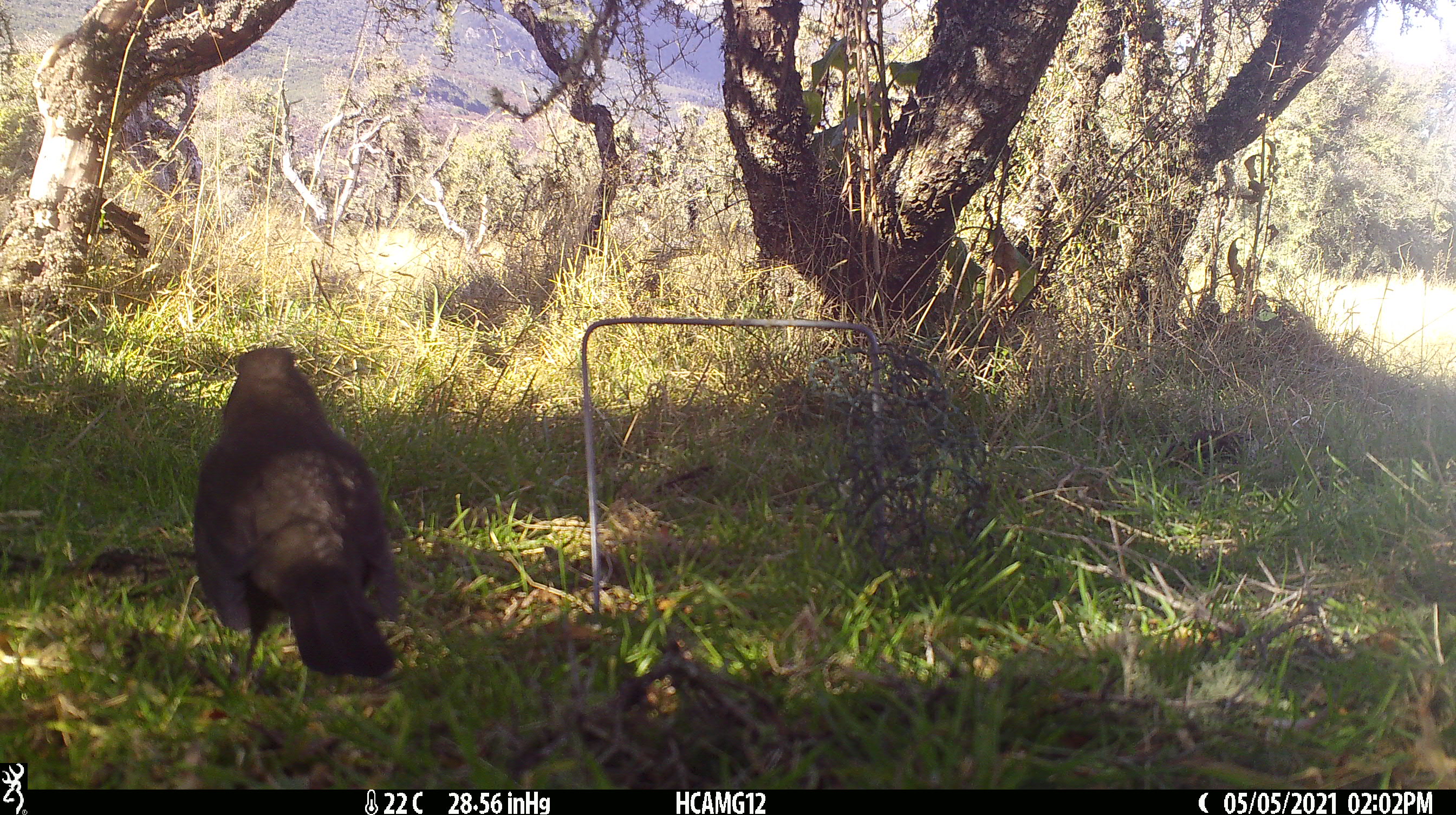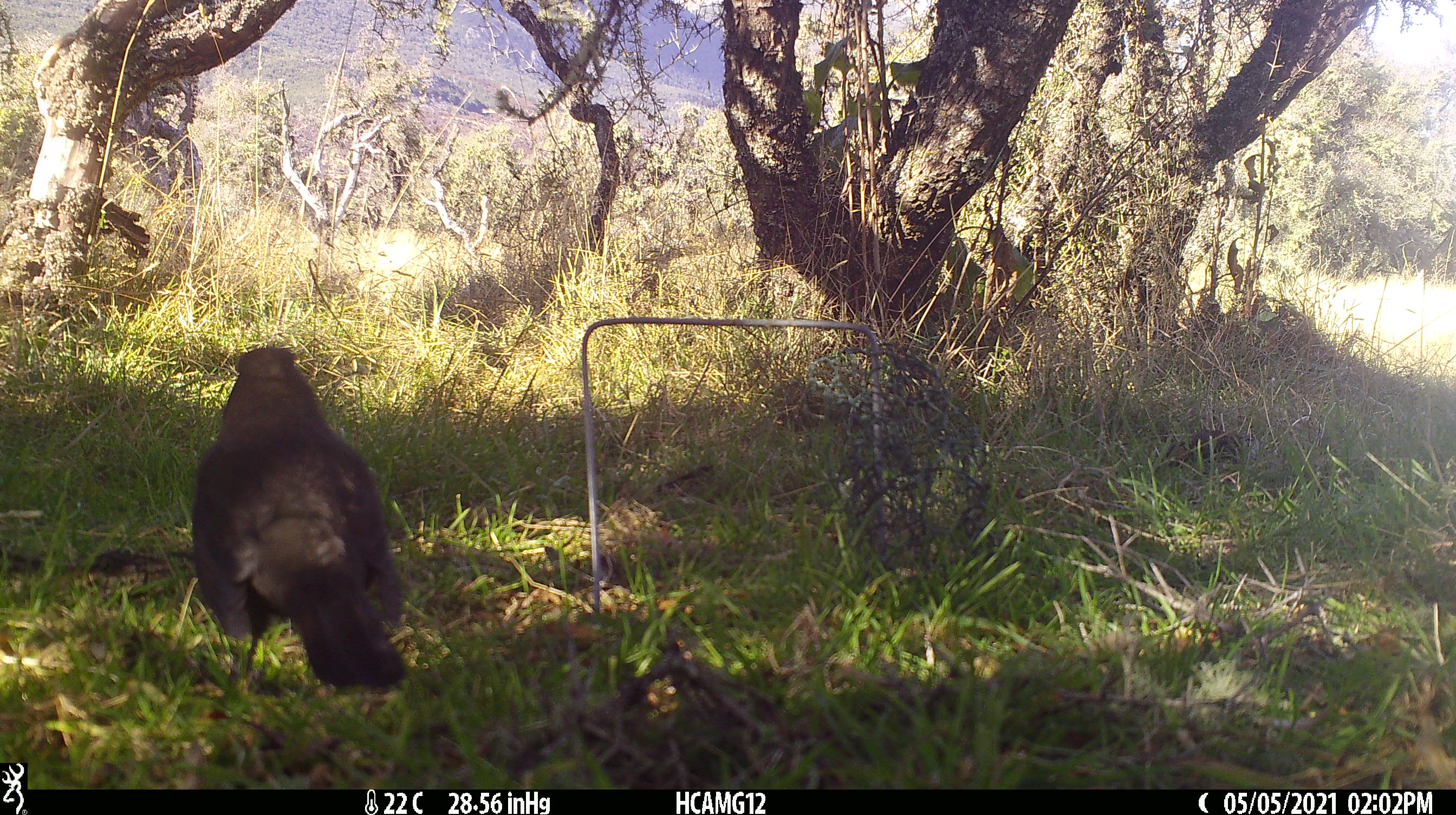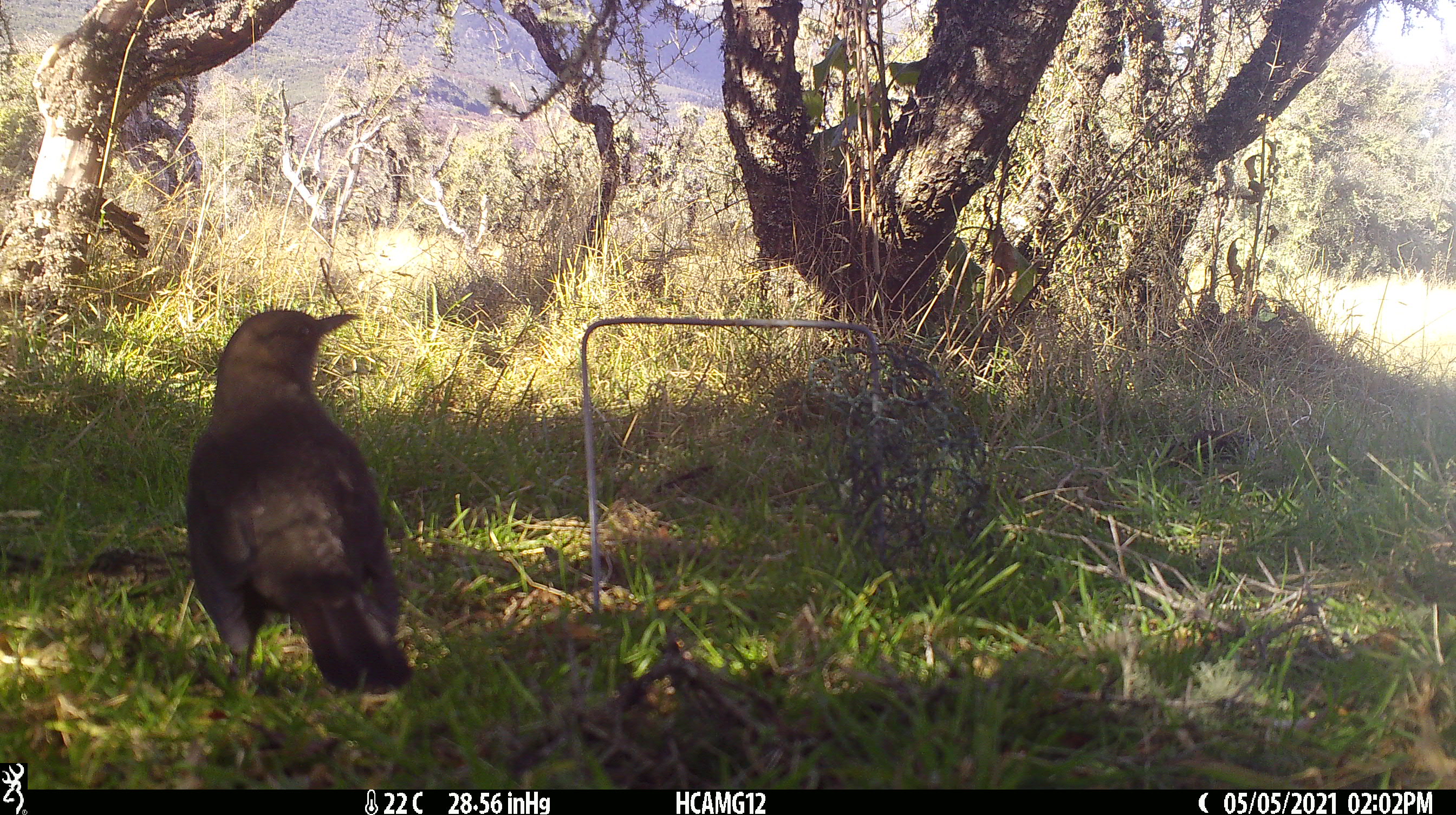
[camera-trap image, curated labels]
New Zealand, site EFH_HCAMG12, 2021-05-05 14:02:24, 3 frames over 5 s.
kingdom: Animalia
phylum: Chordata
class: Aves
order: Passeriformes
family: Turdidae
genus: Turdus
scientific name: Turdus merula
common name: eurasian blackbird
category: blackbird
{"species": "blackbird (eurasian blackbird) (Turdus merula)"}